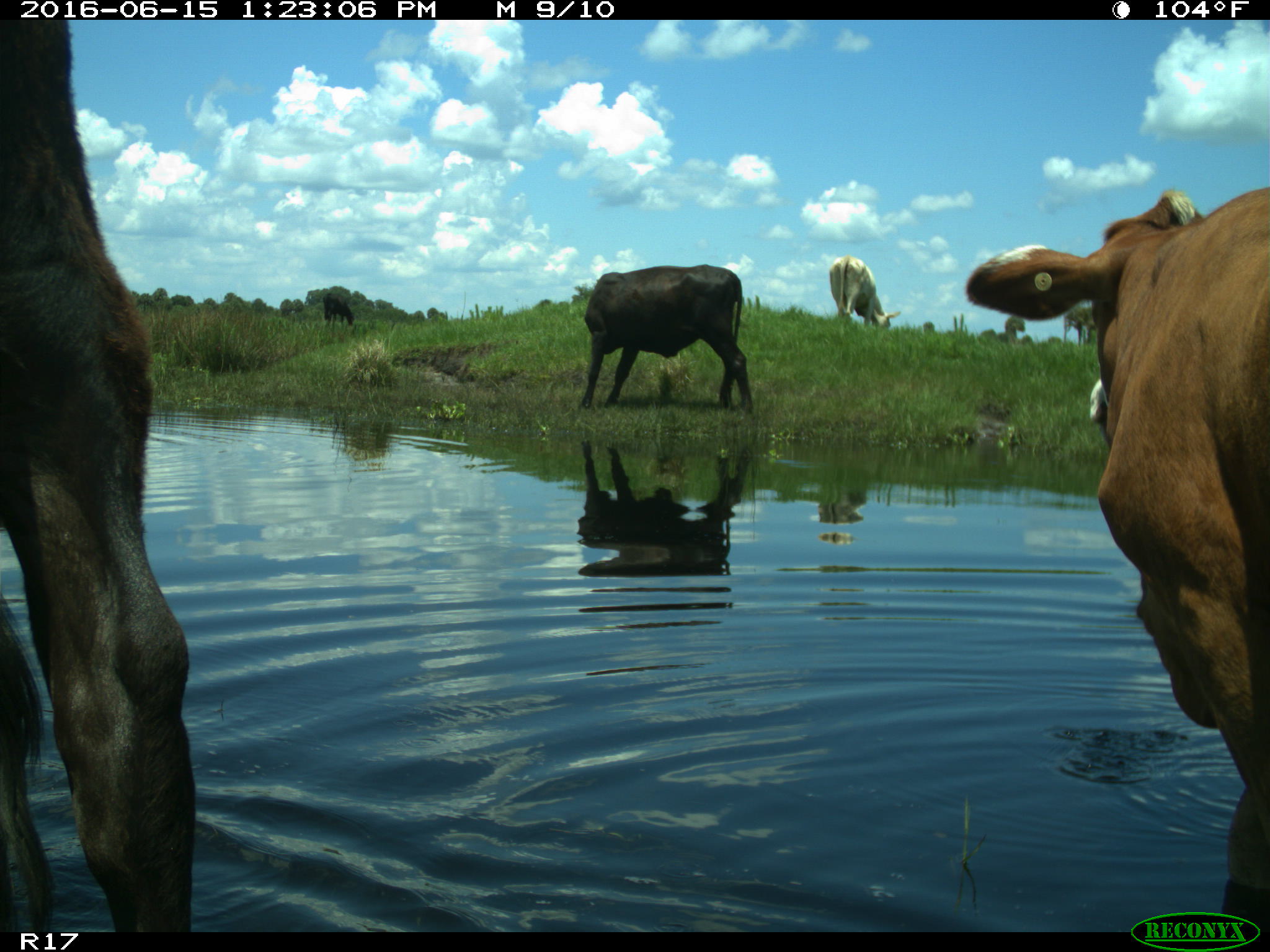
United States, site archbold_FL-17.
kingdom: Animalia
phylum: Chordata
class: Mammalia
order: Artiodactyla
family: Bovidae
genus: Bos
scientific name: Bos taurus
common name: domestic cow